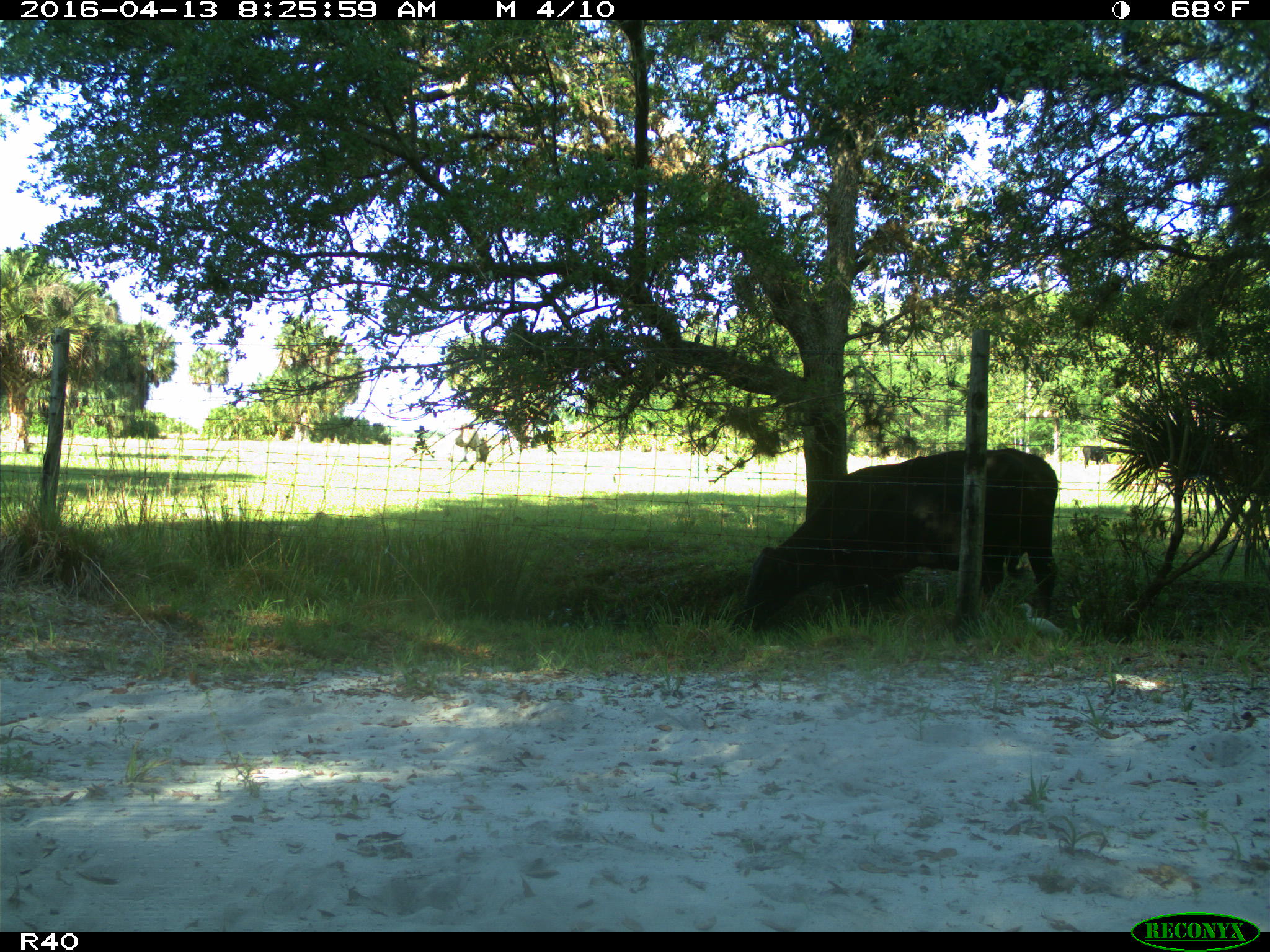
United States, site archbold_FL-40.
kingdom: Animalia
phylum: Chordata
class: Mammalia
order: Artiodactyla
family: Bovidae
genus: Bos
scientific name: Bos taurus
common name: domestic cow